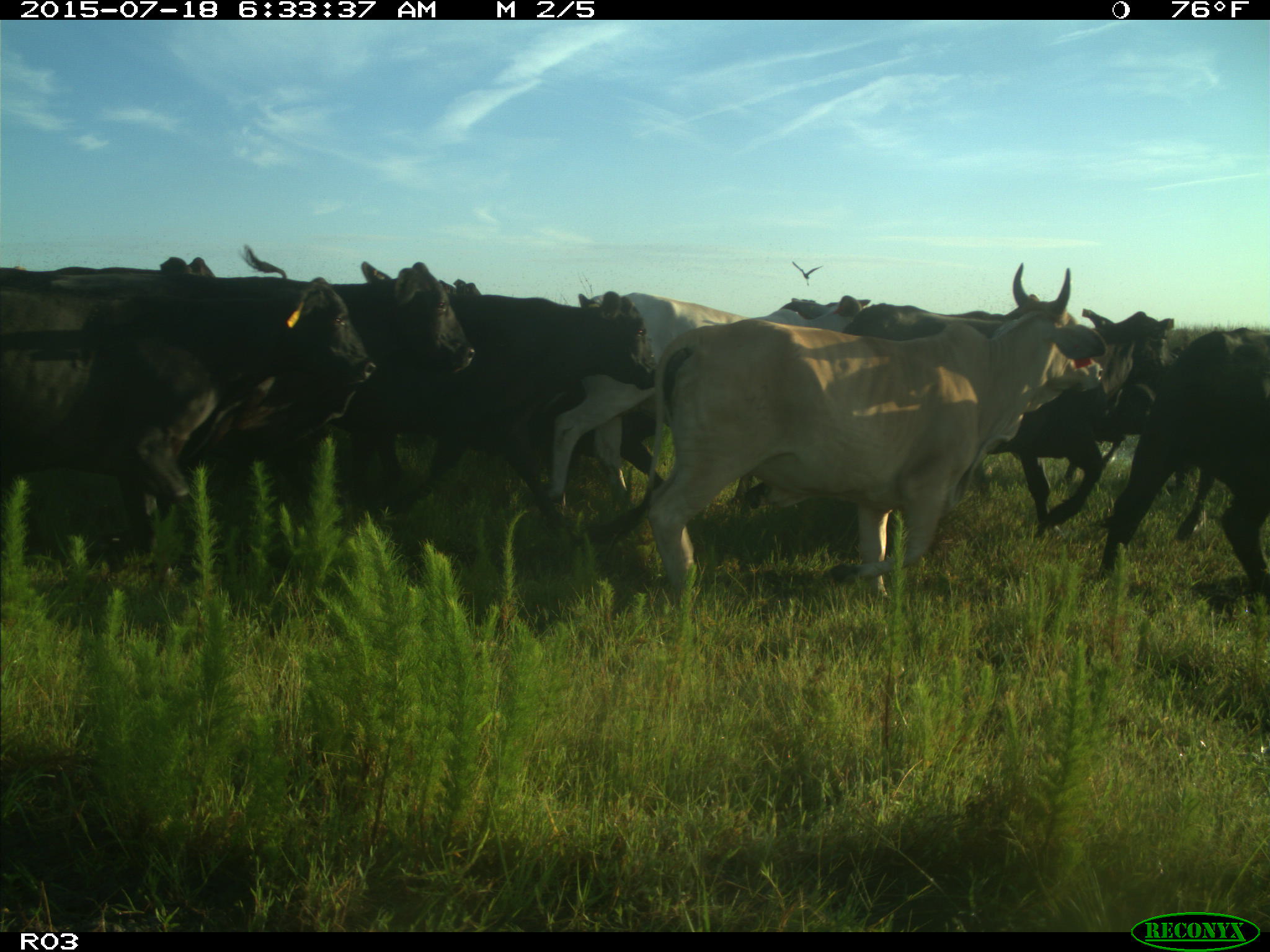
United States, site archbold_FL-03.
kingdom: Animalia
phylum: Chordata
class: Mammalia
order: Artiodactyla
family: Bovidae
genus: Bos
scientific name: Bos taurus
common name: domestic cow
Bos taurus (domestic cow).